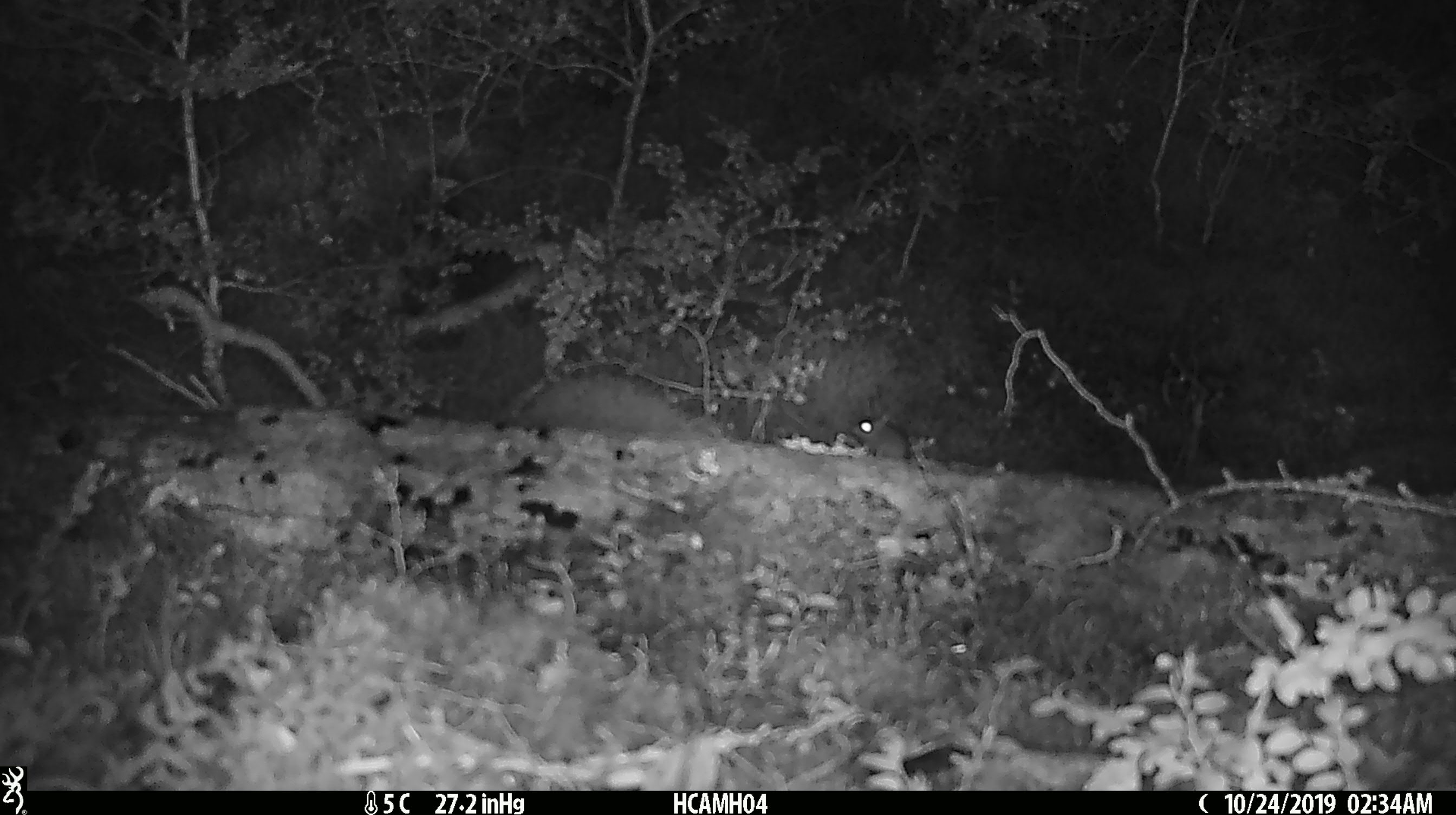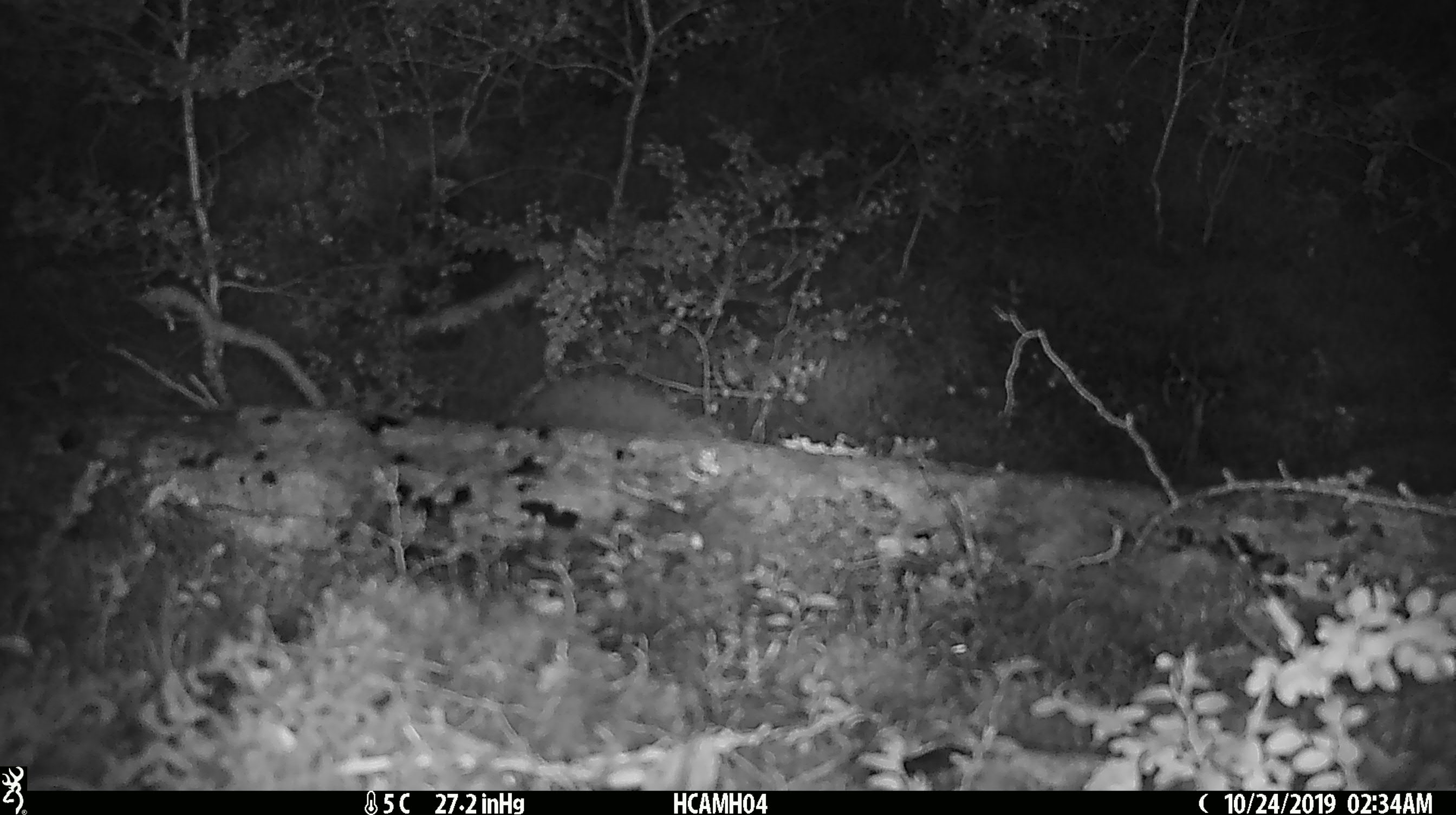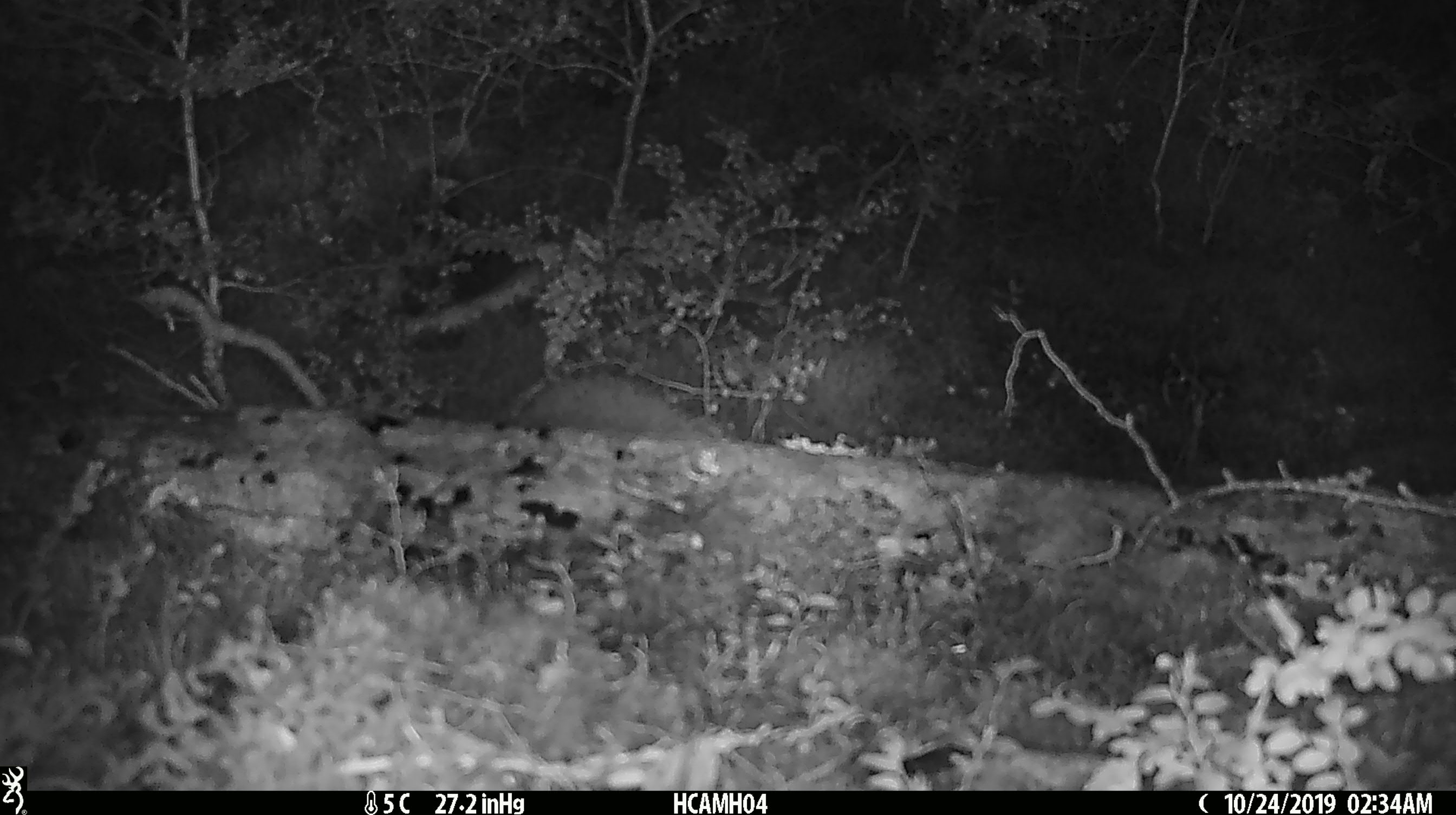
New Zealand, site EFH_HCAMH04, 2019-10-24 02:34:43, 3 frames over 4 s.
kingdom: Animalia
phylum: Chordata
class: Mammalia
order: Rodentia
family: Muridae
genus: Mus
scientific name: Mus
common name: mouse